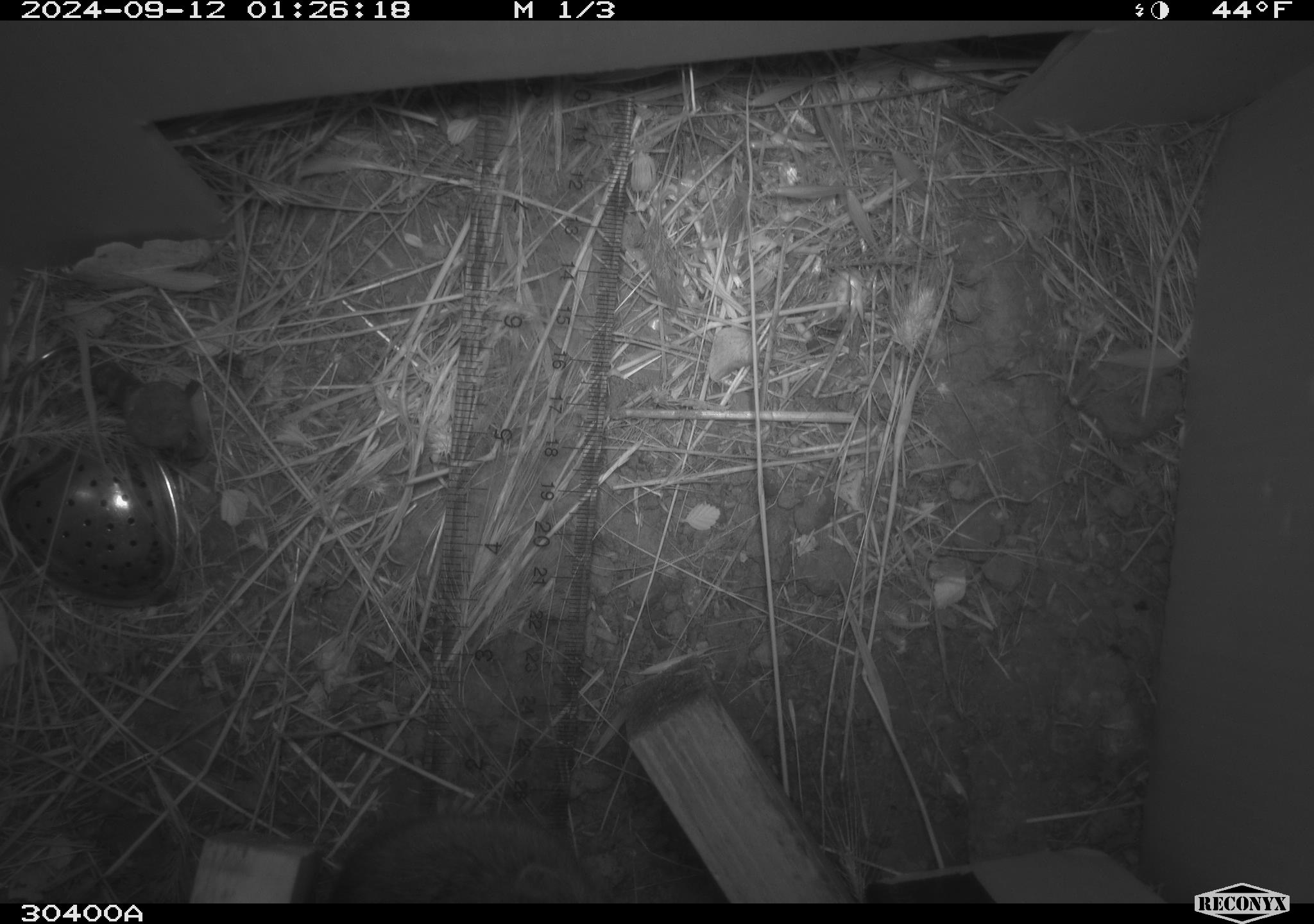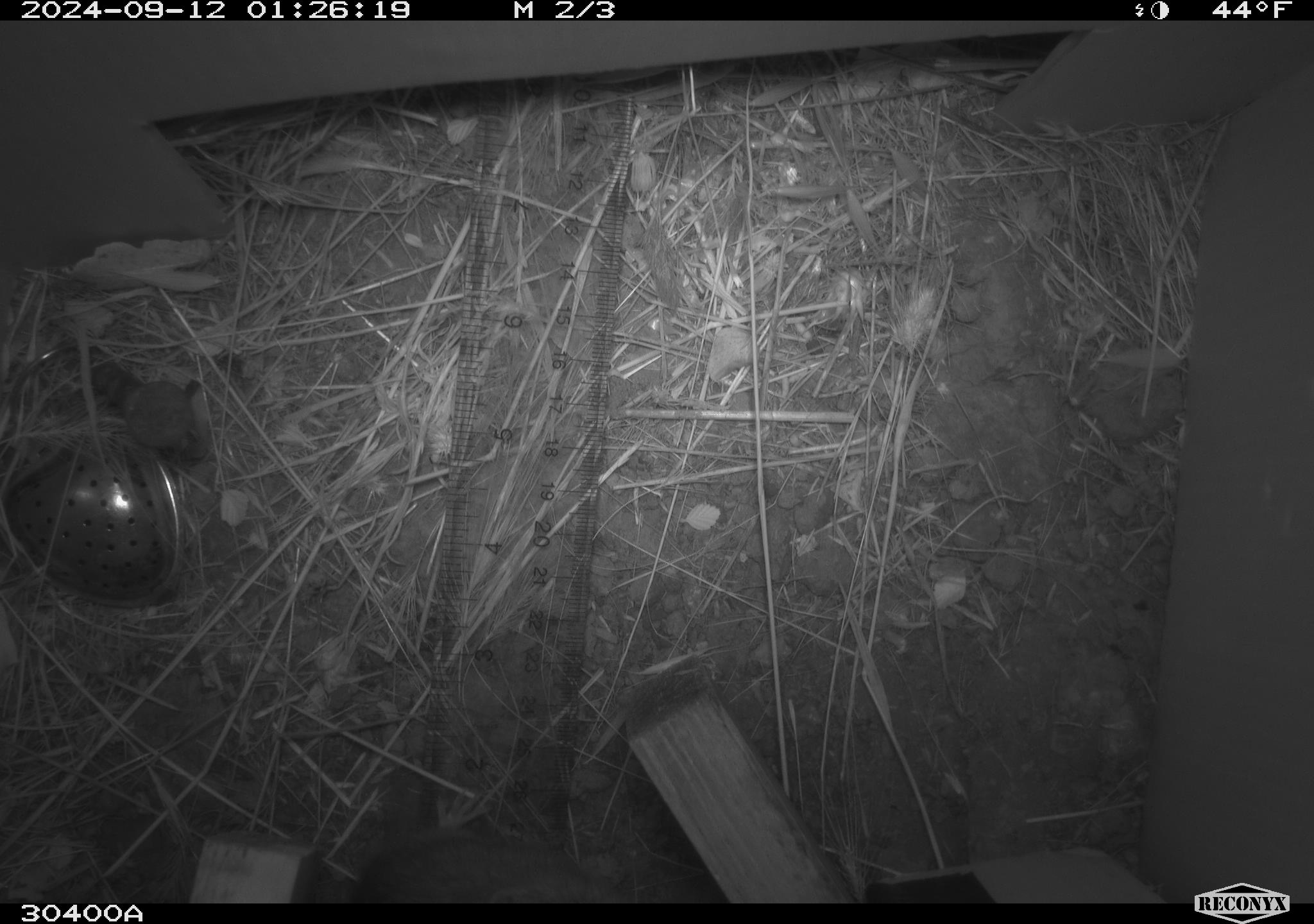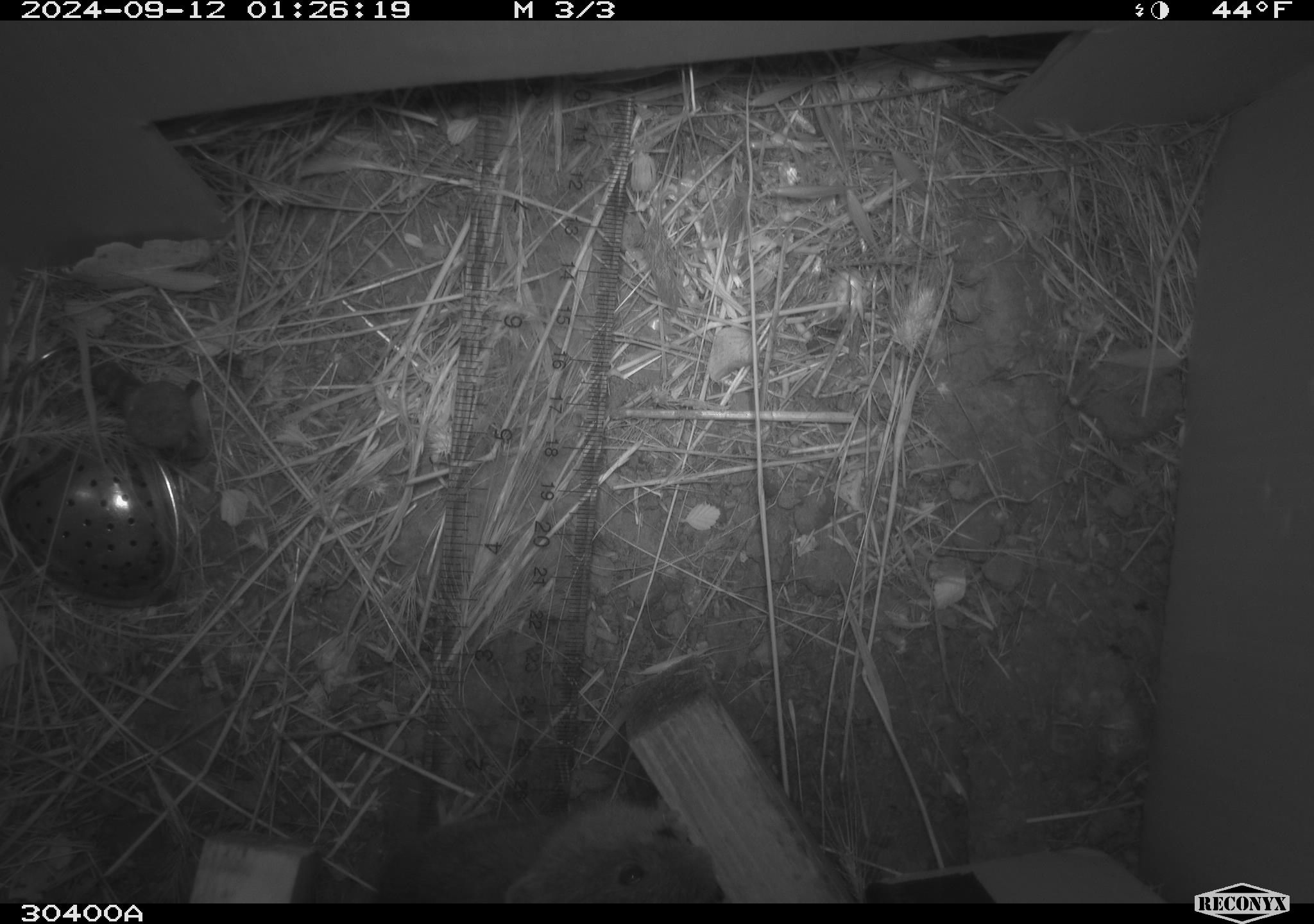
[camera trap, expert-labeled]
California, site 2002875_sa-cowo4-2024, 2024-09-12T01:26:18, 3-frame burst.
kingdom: Animalia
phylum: Chordata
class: Mammalia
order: Rodentia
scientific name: Rodentia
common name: rodent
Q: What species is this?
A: Rodent (Rodentia).